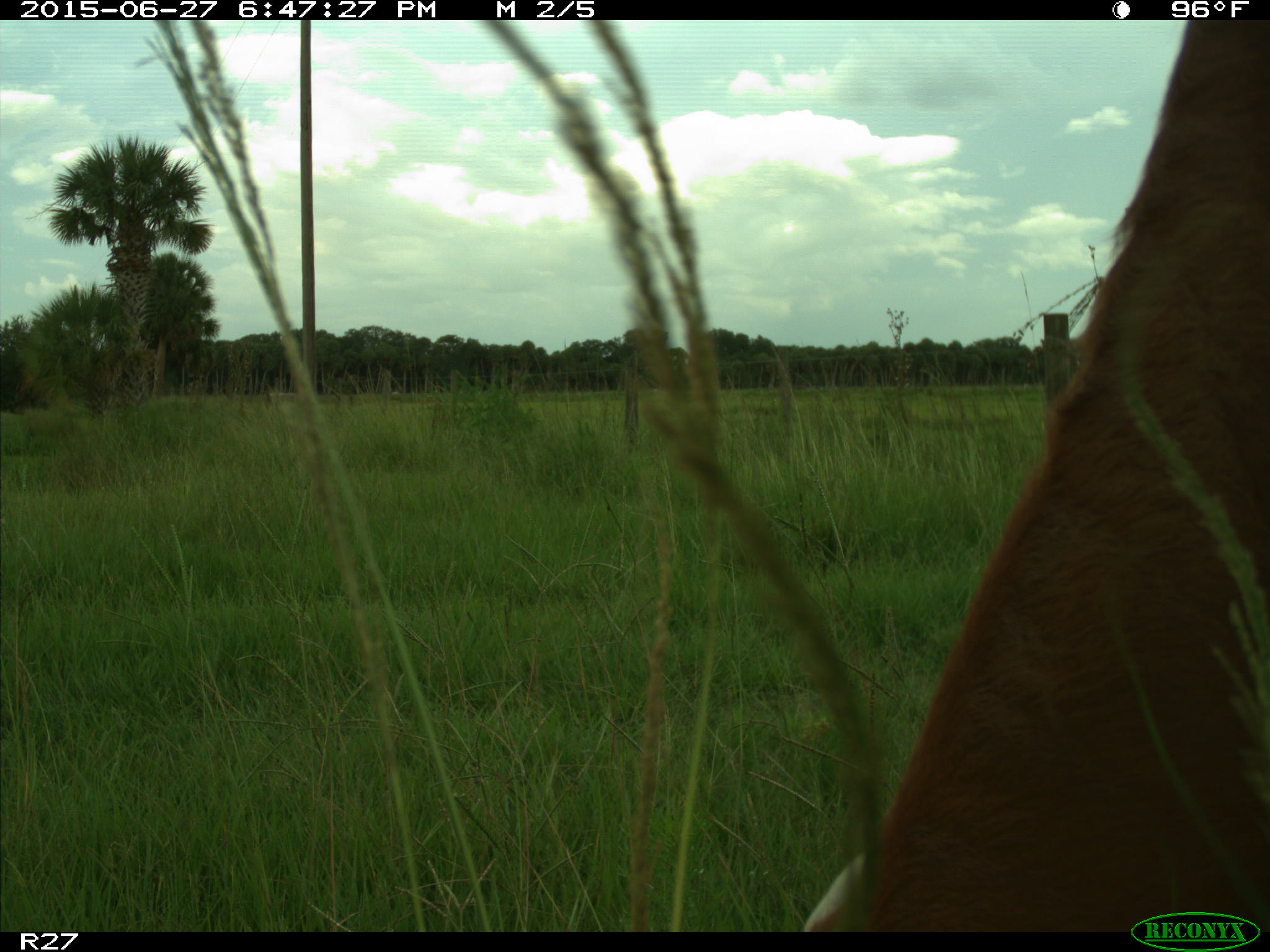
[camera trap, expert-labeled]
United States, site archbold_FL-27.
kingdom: Animalia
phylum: Chordata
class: Mammalia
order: Artiodactyla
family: Bovidae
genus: Bos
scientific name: Bos taurus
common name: domestic cow